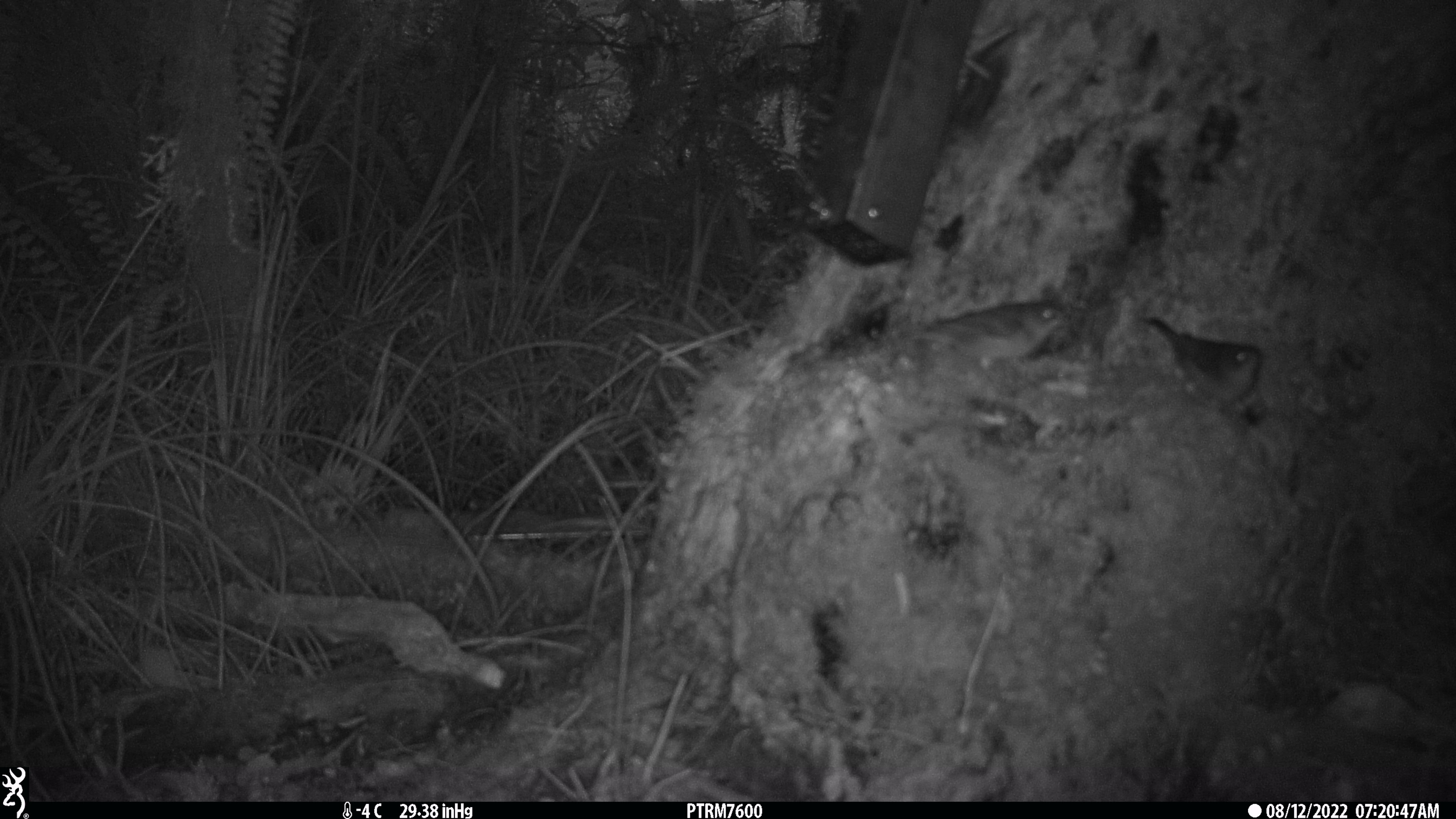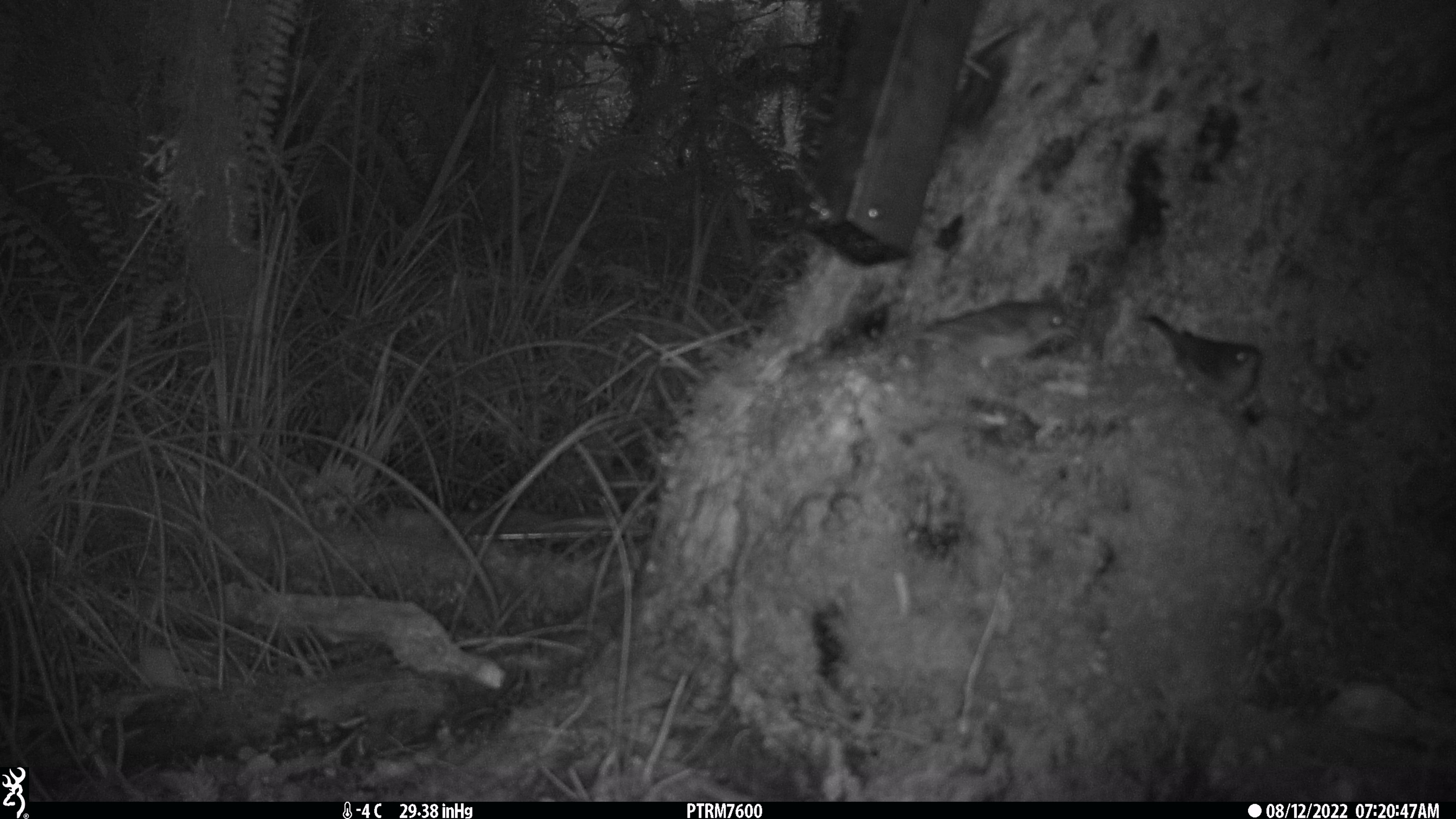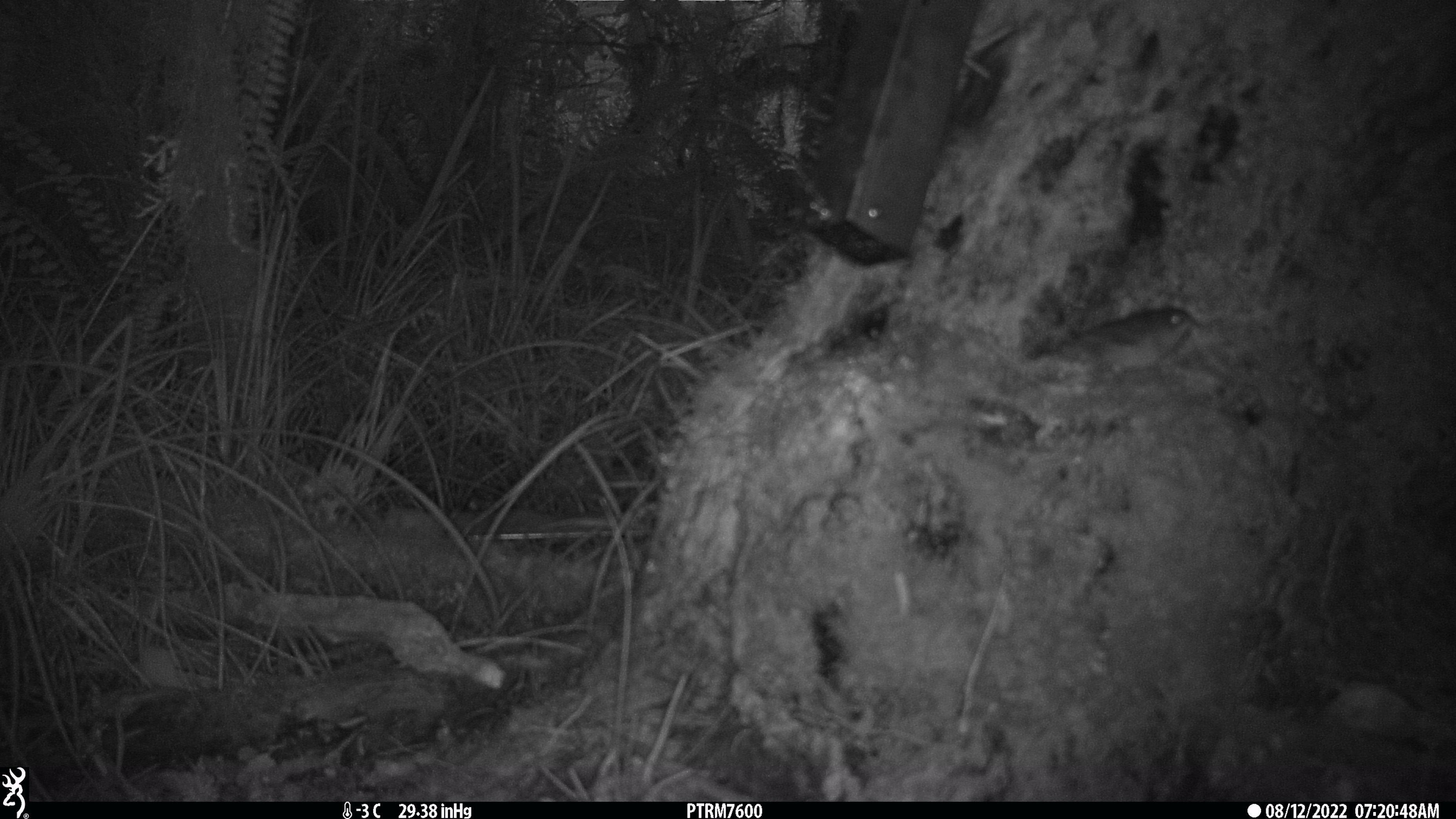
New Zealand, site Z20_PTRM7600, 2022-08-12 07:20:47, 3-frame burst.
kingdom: Animalia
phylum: Chordata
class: Aves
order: Passeriformes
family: Zosteropidae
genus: Zosterops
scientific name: Zosterops lateralis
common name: silvereye